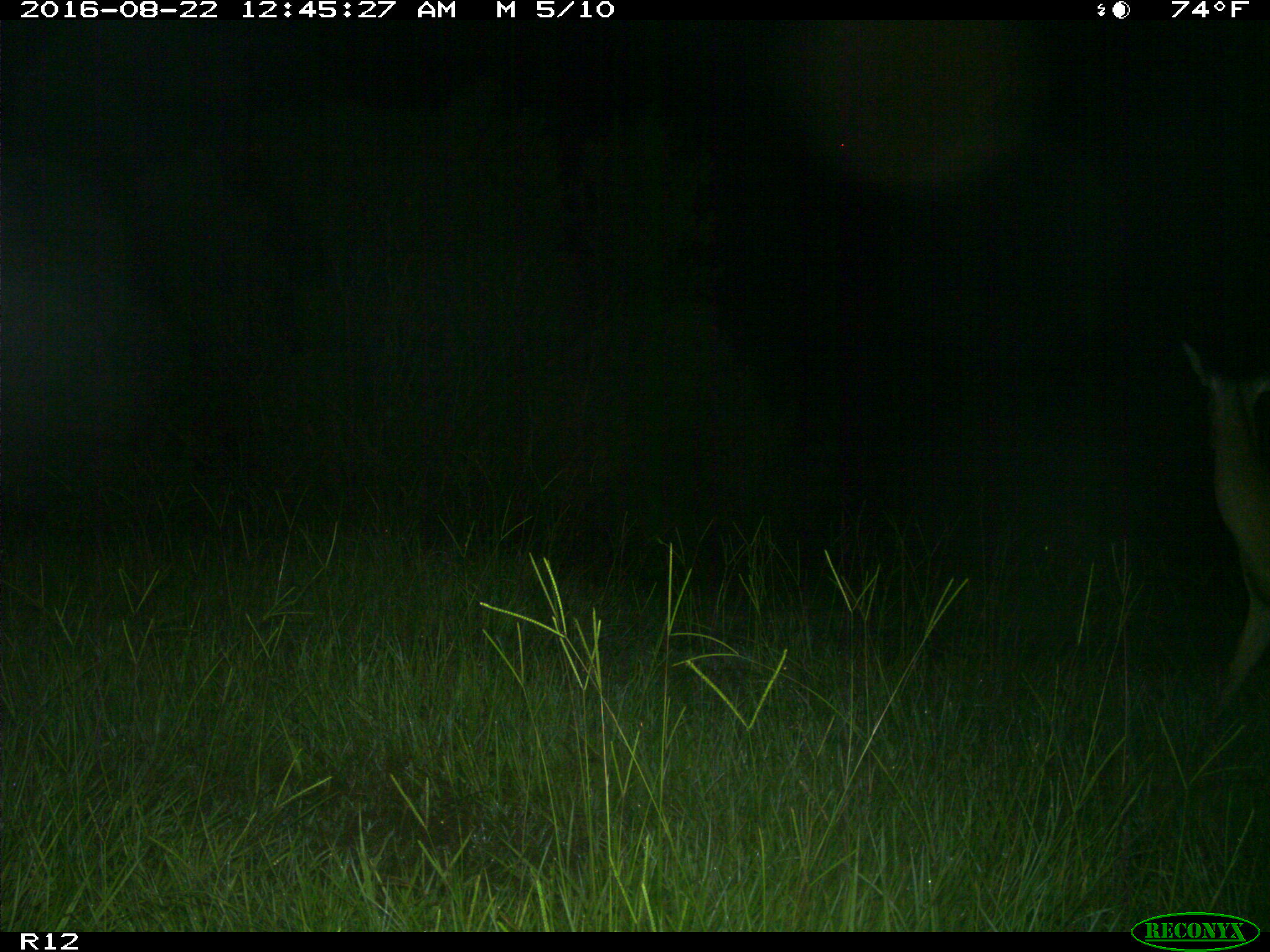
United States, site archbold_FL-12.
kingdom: Animalia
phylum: Chordata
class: Mammalia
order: Artiodactyla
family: Cervidae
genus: Odocoileus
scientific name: Odocoileus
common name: deer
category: unidentified deer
Unidentified deer (deer) (Odocoileus).